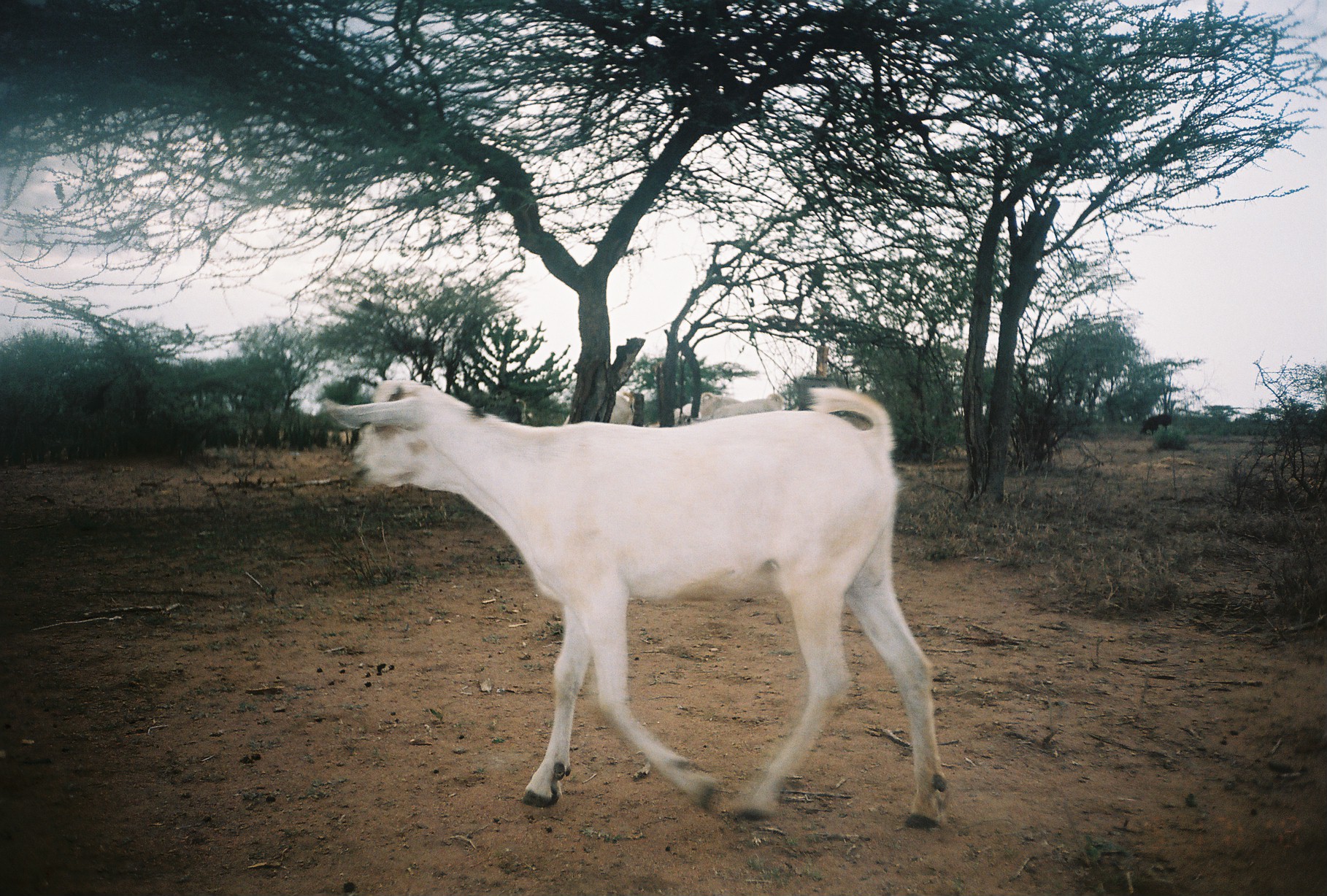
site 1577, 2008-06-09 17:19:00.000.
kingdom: Animalia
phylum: Chordata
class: Mammalia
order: Artiodactyla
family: Bovidae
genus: Capra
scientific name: Capra aegagrus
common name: wild goat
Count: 3.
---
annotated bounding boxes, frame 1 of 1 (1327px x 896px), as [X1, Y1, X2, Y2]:
capra aegagrus: [322, 377, 952, 829]; [562, 392, 635, 425]; [713, 392, 784, 416]; [693, 392, 737, 418]; [1139, 413, 1172, 434]; [672, 401, 700, 421]